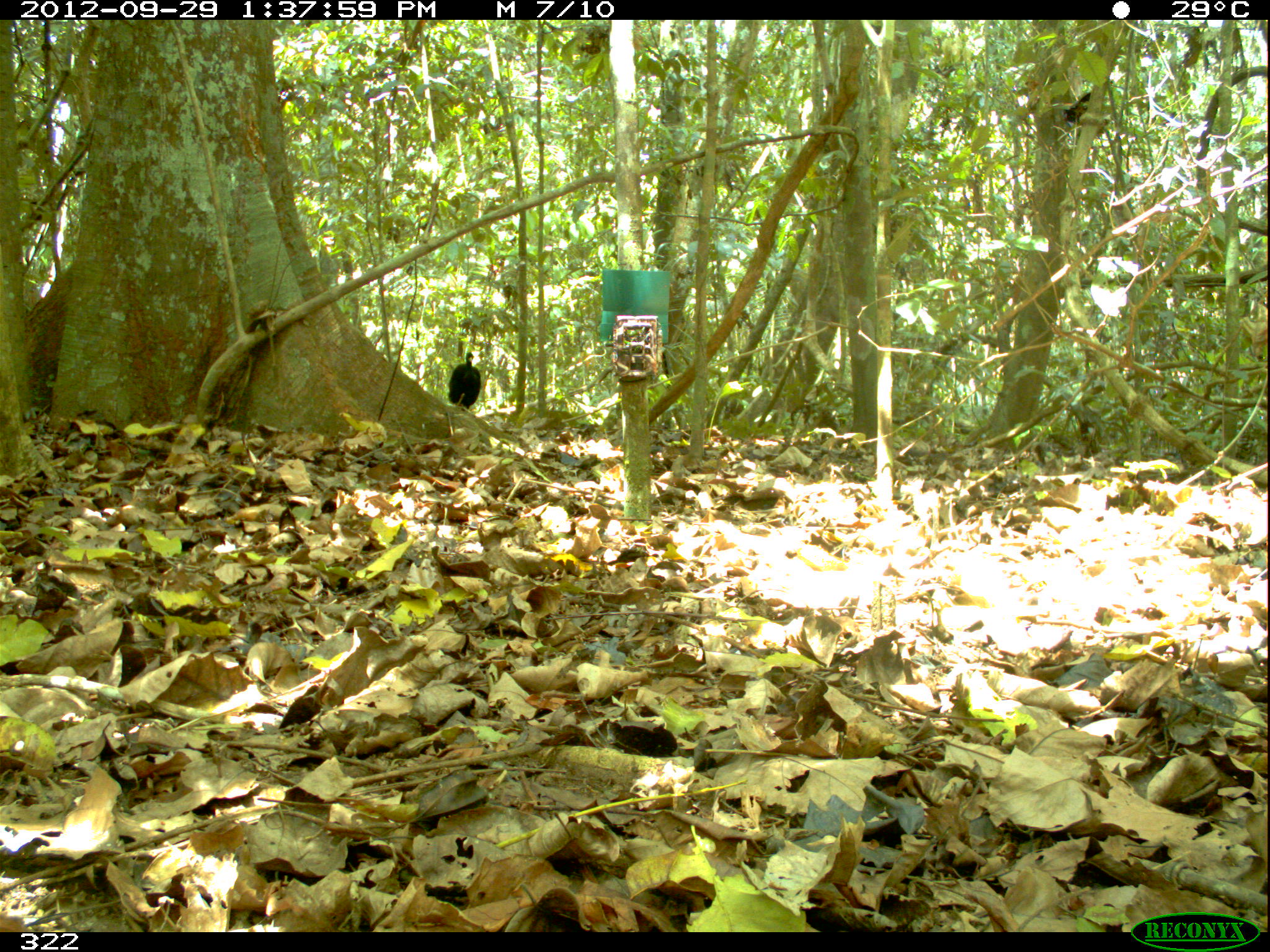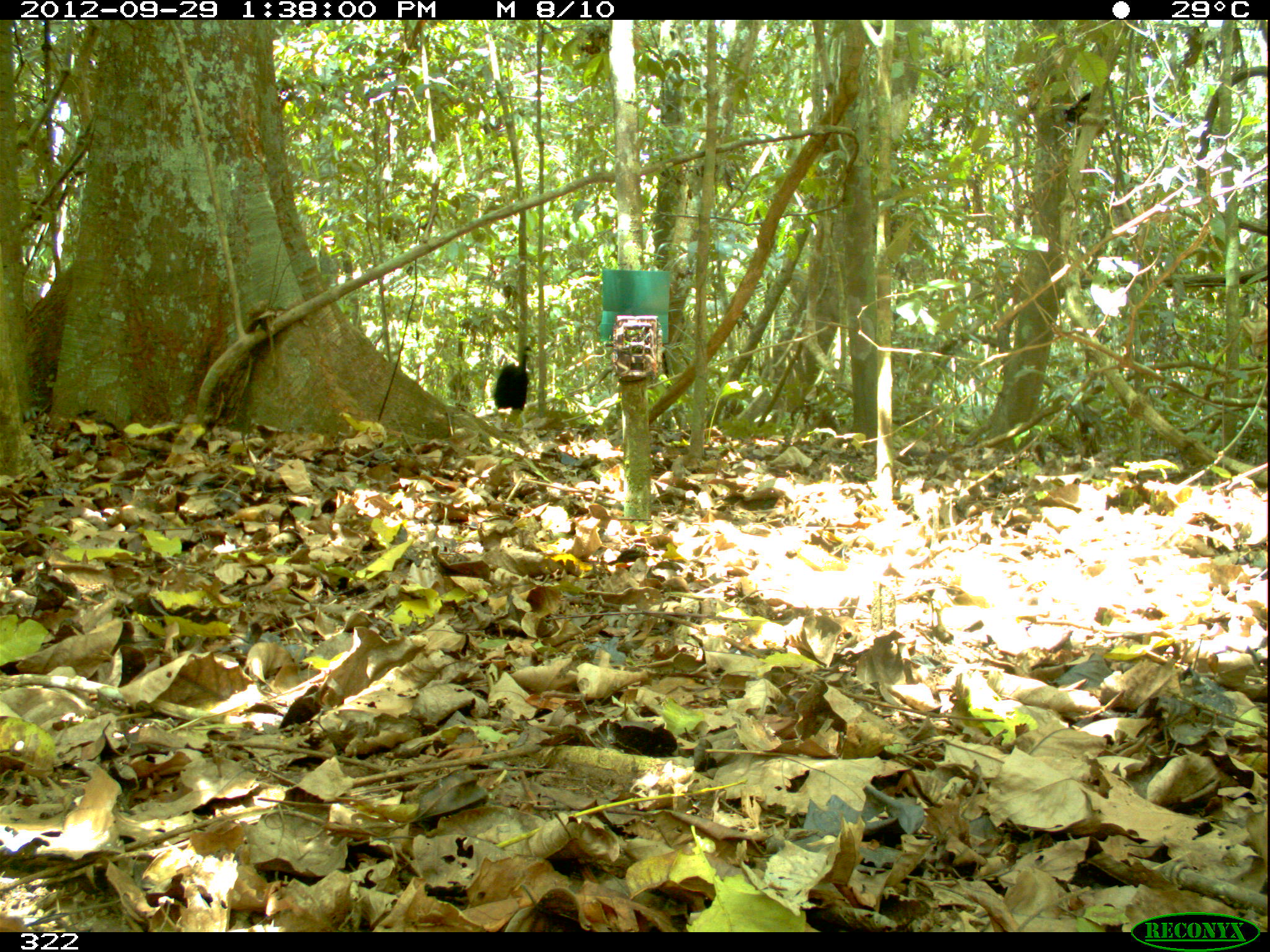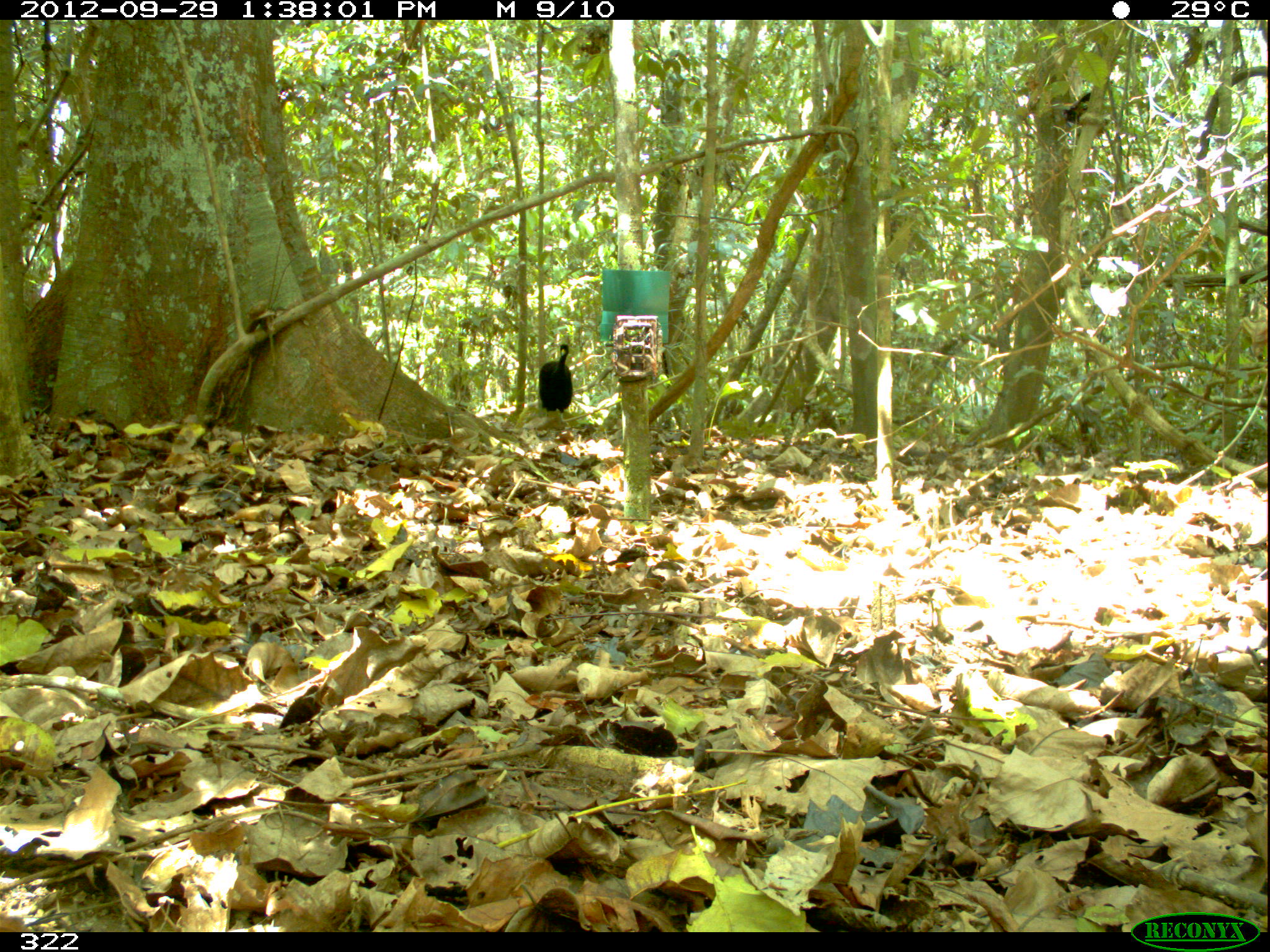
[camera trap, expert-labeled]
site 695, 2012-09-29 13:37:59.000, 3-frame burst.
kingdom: Animalia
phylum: Chordata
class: Aves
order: Gruiformes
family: Psophiidae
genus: Psophia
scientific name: Psophia leucoptera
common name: pale-winged trumpeter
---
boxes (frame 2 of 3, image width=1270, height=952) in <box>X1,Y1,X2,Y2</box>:
psophia leucoptera: <box>494,345,532,424</box>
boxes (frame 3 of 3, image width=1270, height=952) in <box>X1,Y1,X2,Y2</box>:
psophia leucoptera: <box>538,343,572,425</box>